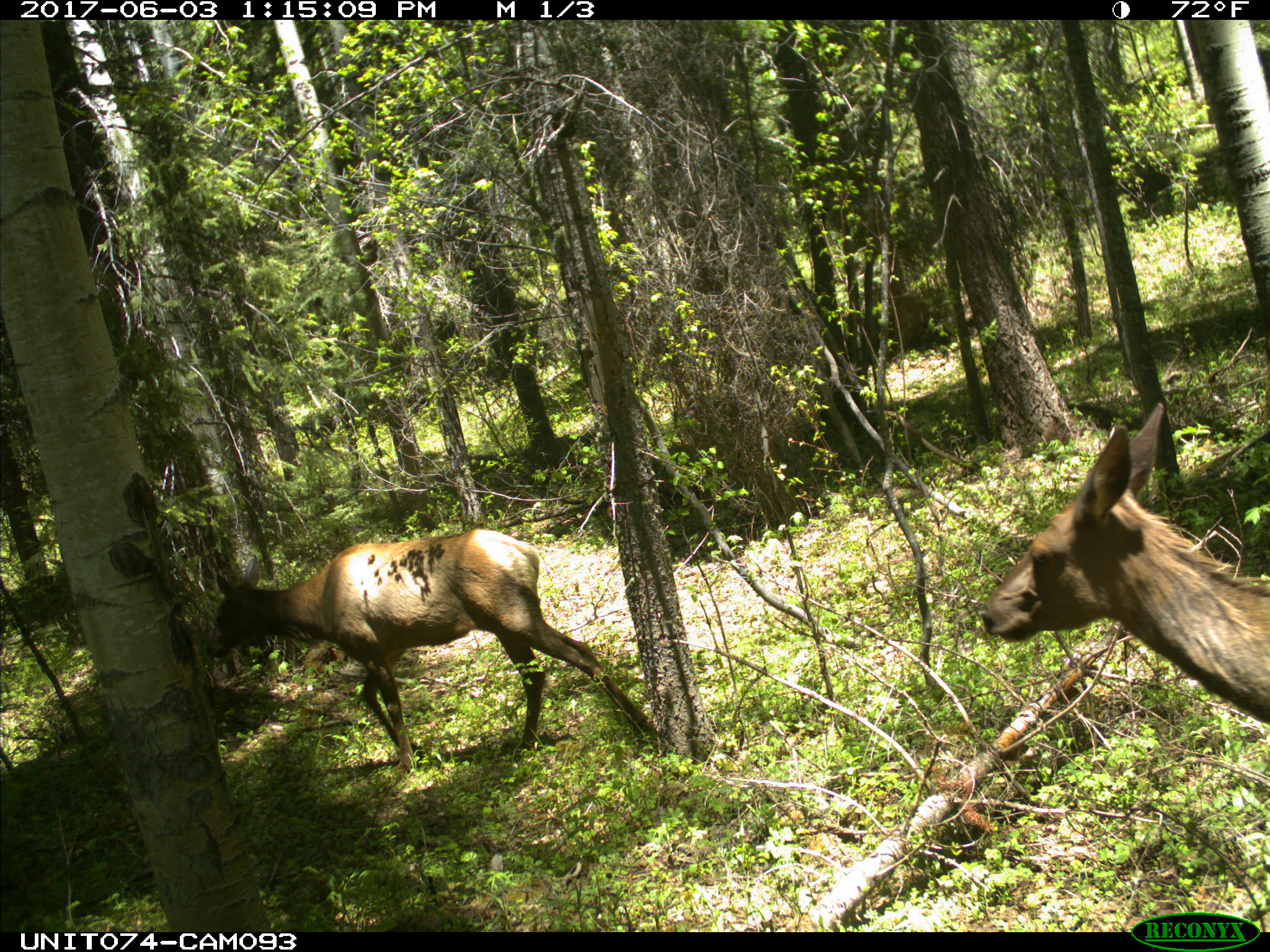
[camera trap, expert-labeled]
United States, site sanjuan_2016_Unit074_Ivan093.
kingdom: Animalia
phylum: Chordata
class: Mammalia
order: Artiodactyla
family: Cervidae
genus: Cervus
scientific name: Cervus elaphus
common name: red deer